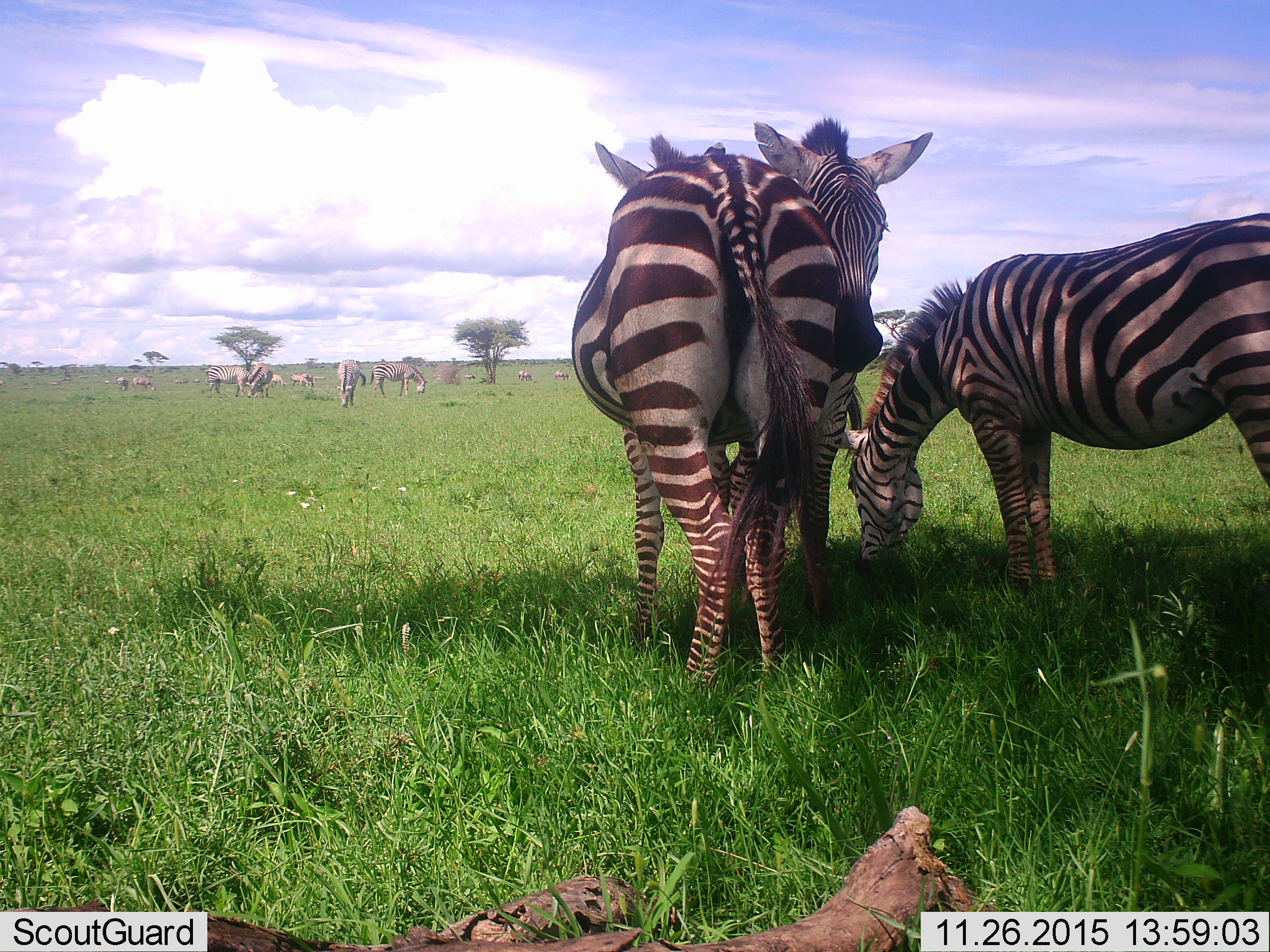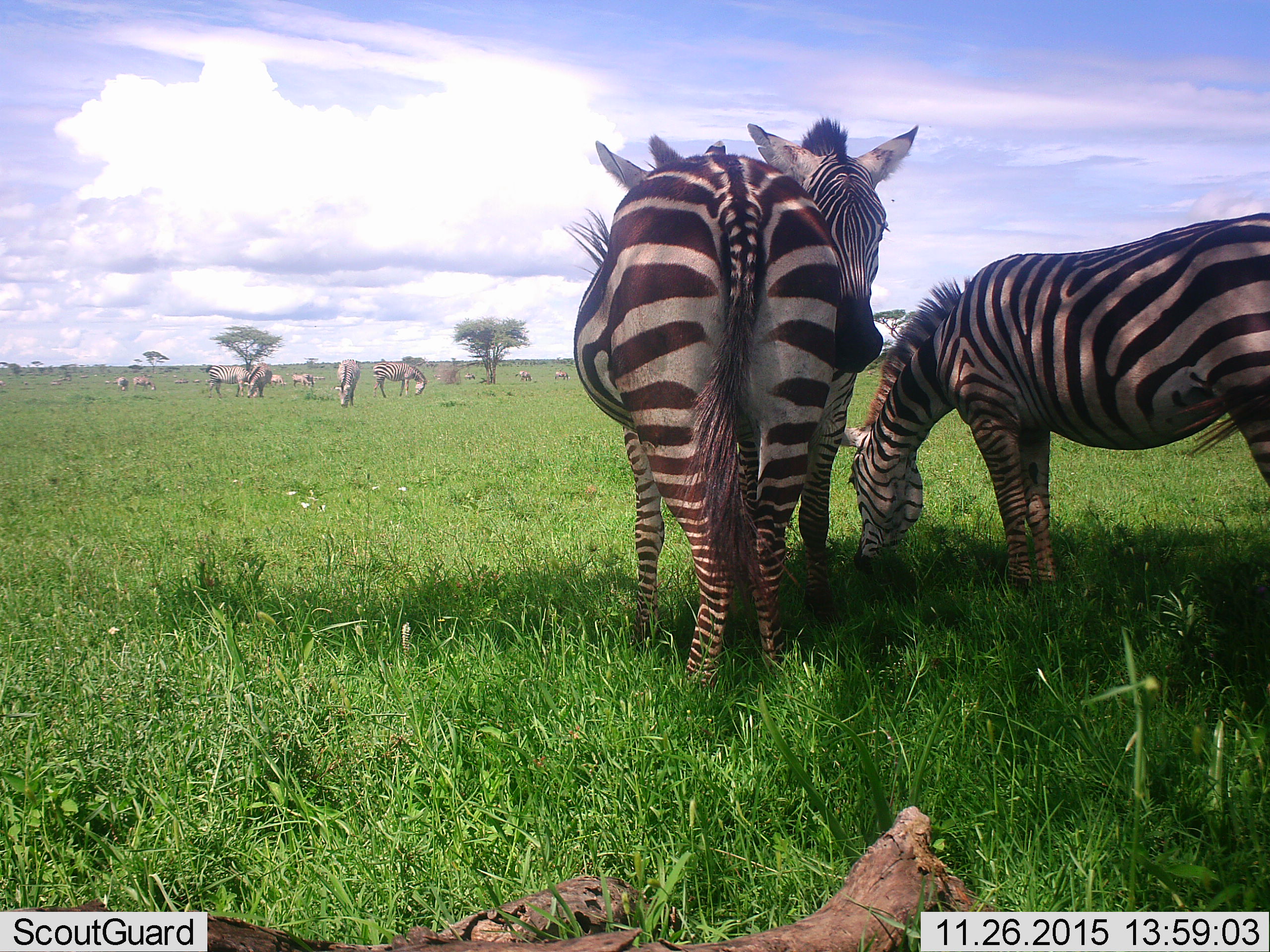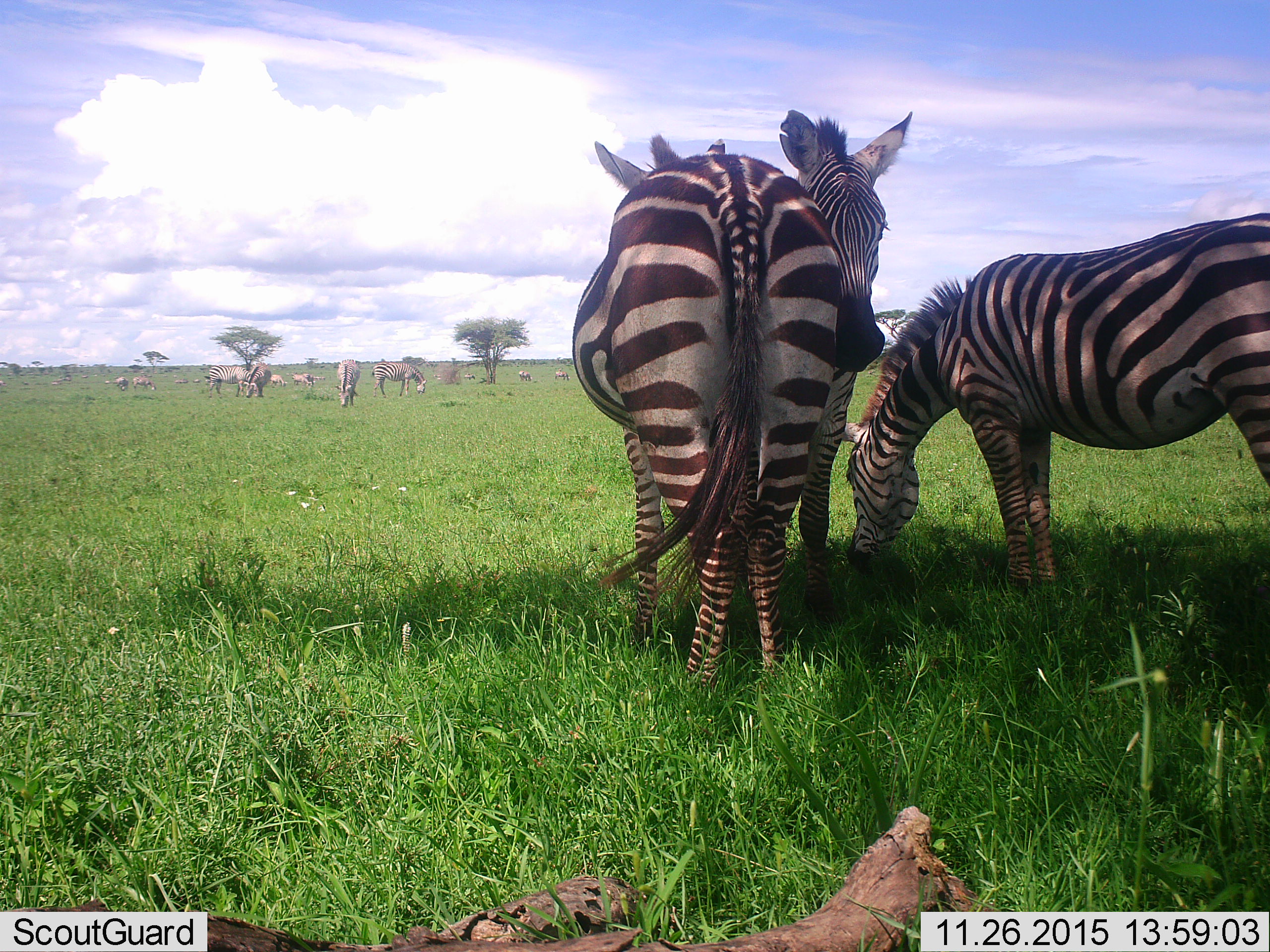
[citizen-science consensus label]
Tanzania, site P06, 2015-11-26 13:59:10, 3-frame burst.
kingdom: Animalia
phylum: Chordata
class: Mammalia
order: Perissodactyla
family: Equidae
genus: Equus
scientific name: Equus quagga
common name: plains zebra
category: zebra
Zebra (plains zebra) (Equus quagga), count 11-50. Behavior (volunteer vote fractions): standing 100%, resting 12%, moving 38%, interacting 25%. Young present (vote fraction): 0%. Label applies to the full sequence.